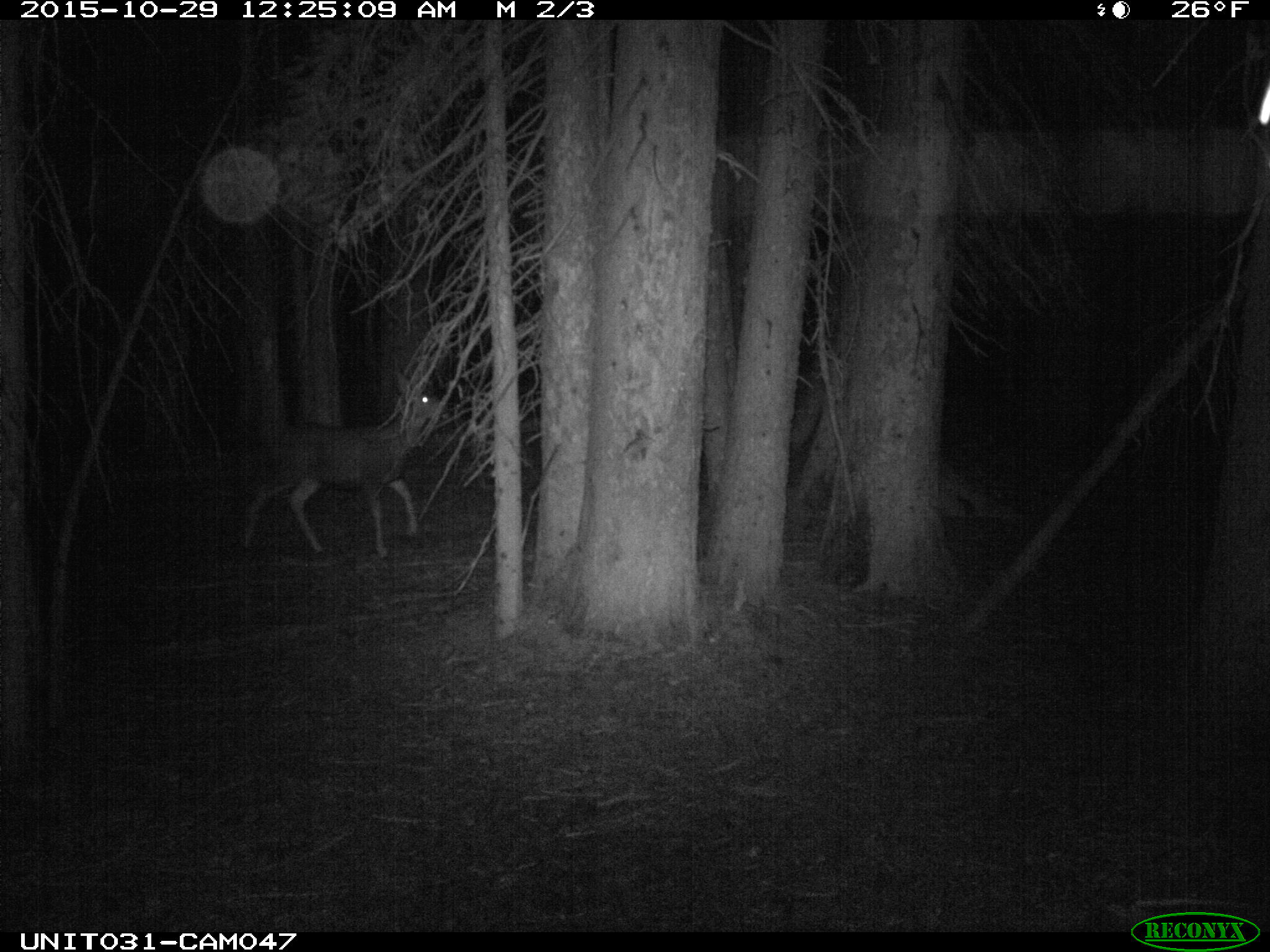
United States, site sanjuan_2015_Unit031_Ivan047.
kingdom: Animalia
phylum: Chordata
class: Mammalia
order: Artiodactyla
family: Cervidae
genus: Odocoileus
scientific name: Odocoileus hemionus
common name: mule deer